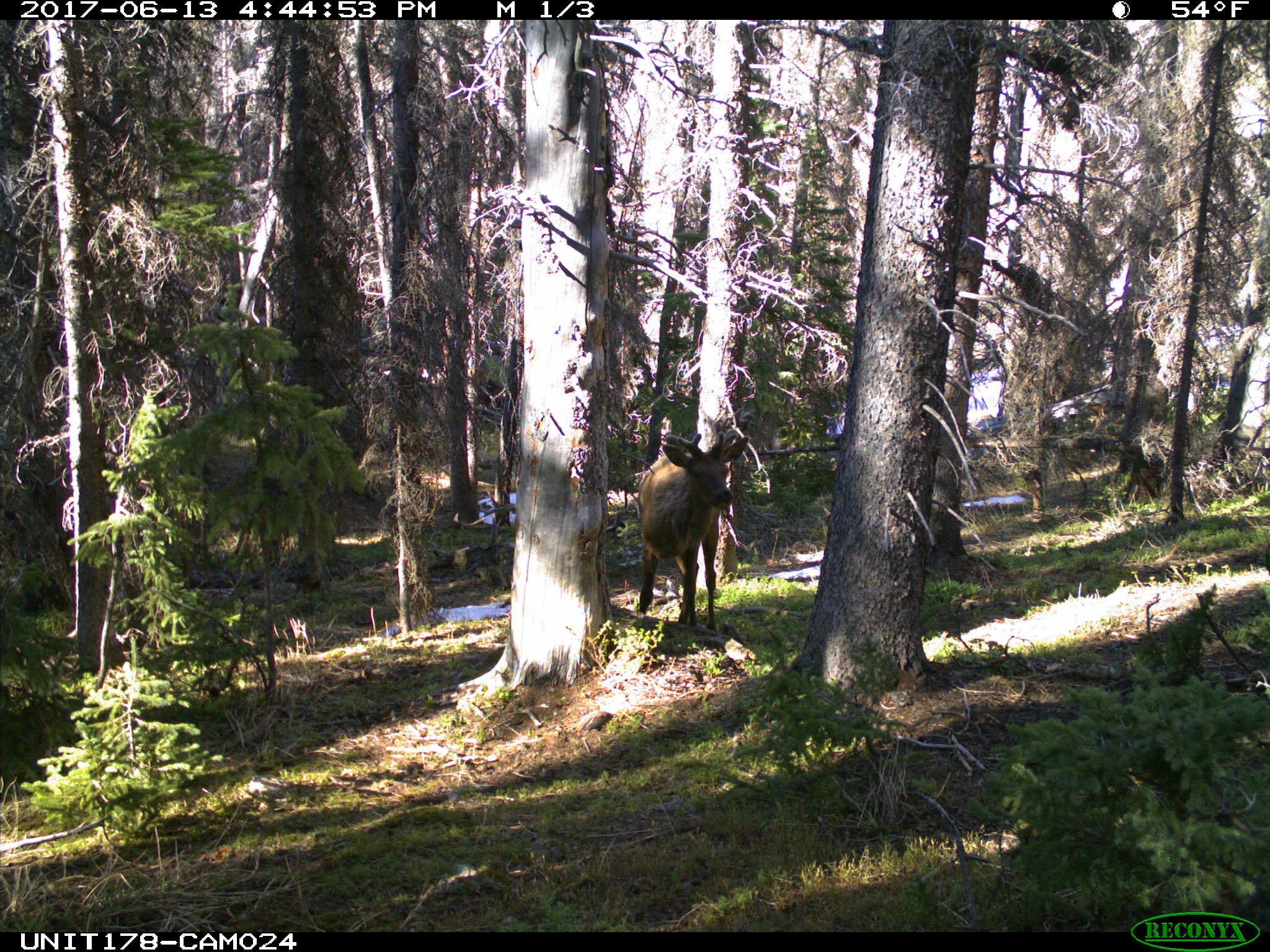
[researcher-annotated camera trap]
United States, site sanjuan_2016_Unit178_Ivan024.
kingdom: Animalia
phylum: Chordata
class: Mammalia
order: Artiodactyla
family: Cervidae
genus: Cervus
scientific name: Cervus elaphus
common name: red deer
Cervus elaphus (red deer).